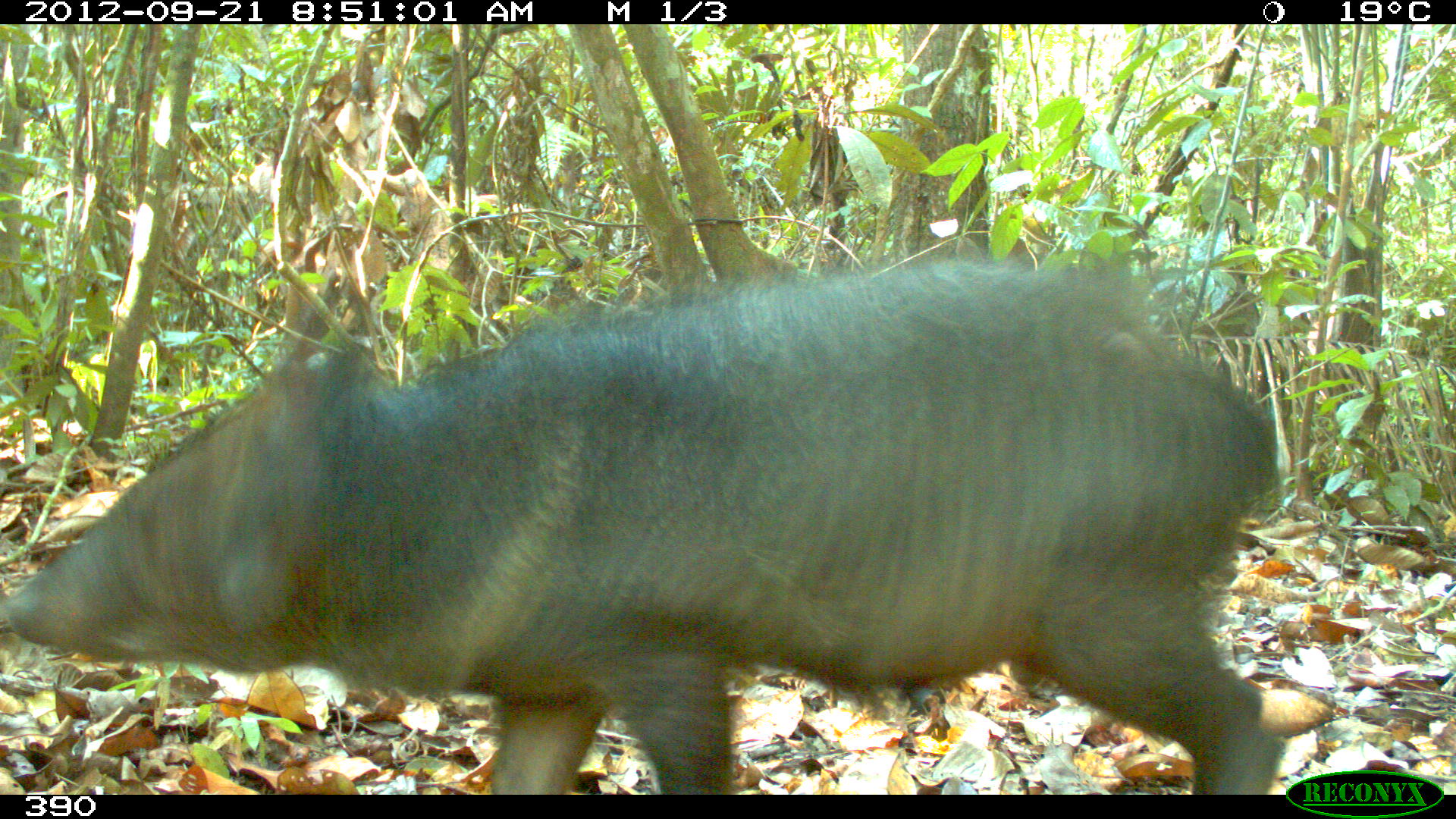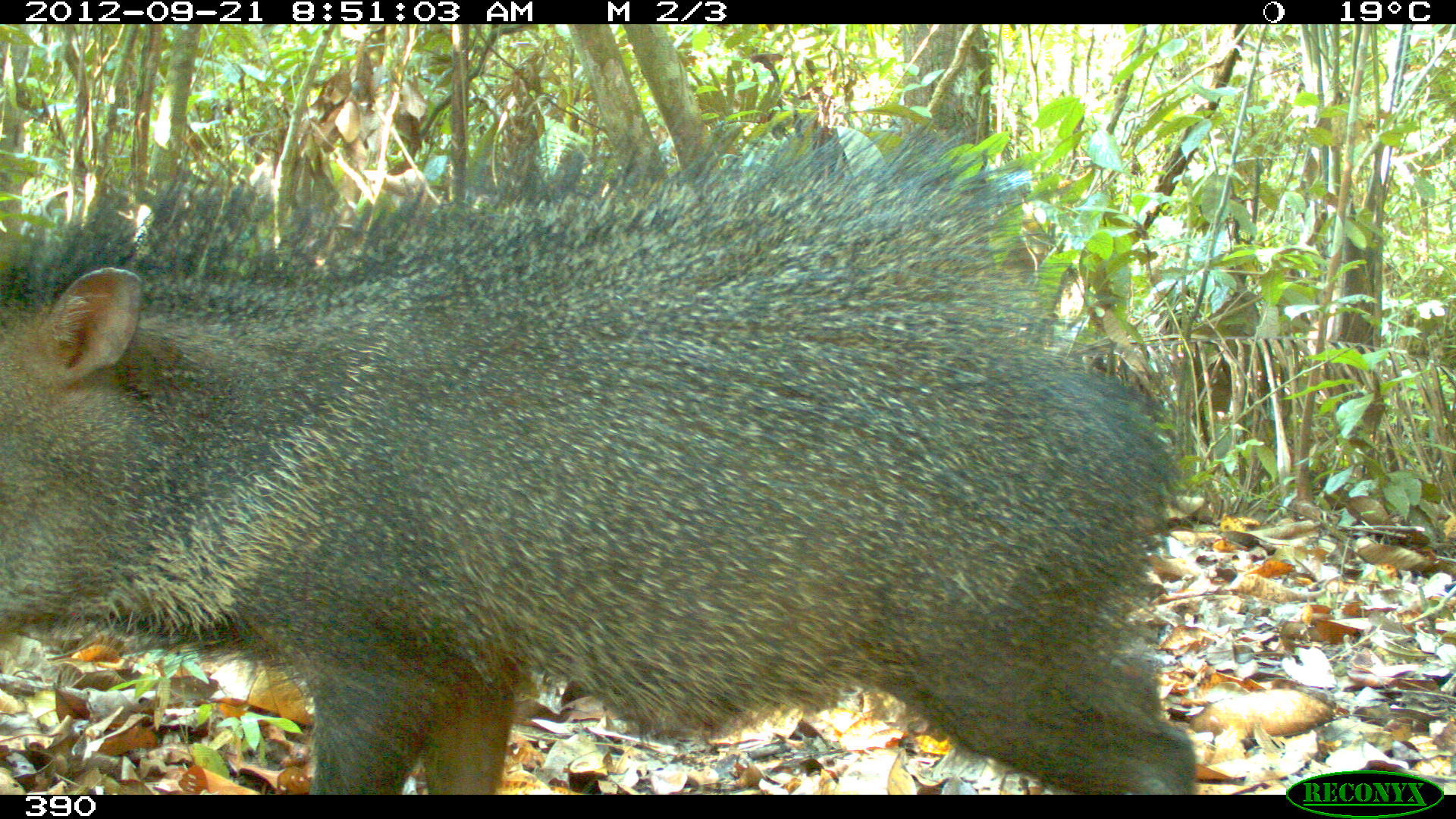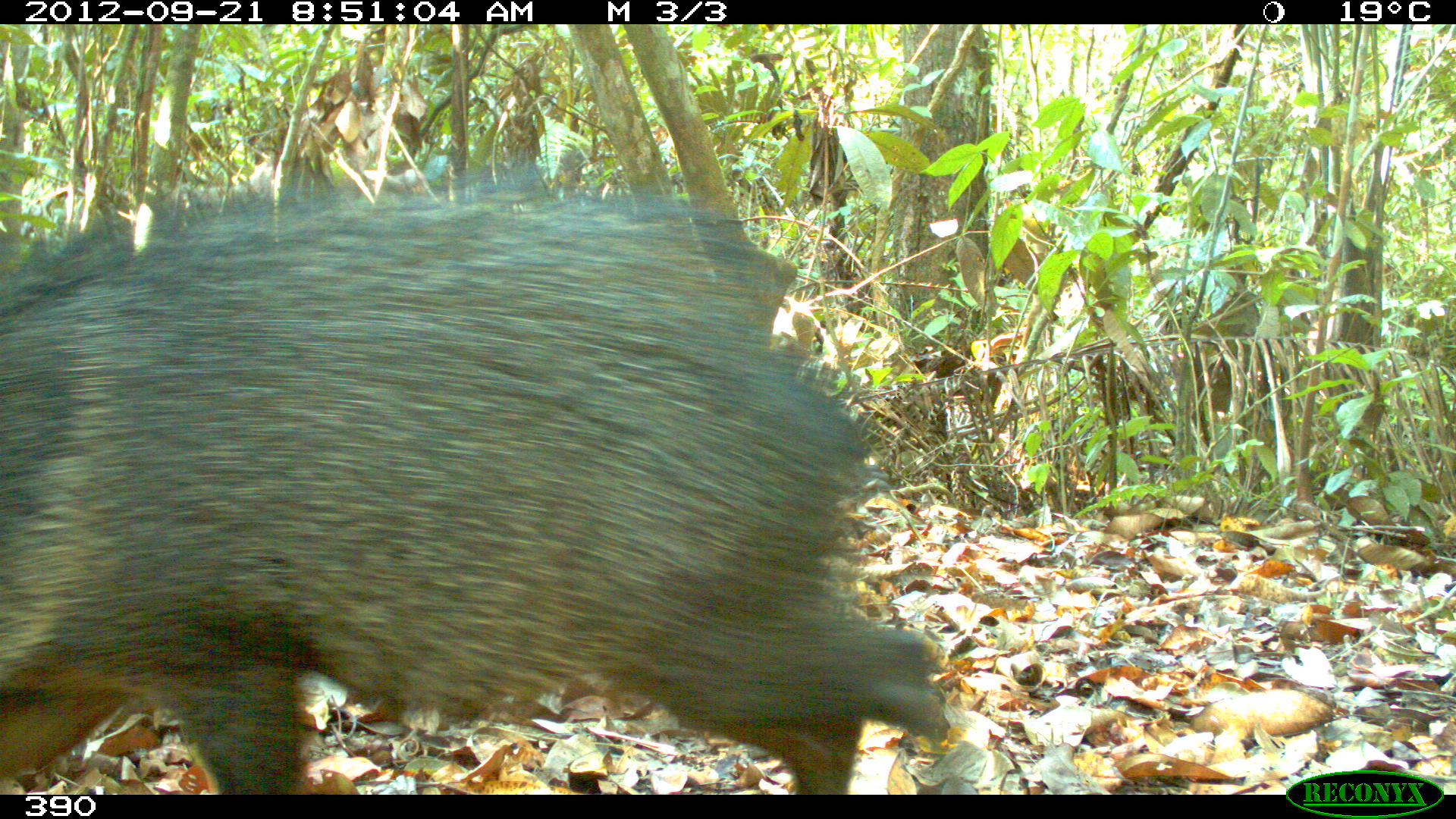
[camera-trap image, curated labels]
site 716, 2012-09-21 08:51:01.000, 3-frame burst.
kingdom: Animalia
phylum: Chordata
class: Mammalia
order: Artiodactyla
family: Tayassuidae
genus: Pecari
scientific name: Pecari tajacu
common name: collared peccary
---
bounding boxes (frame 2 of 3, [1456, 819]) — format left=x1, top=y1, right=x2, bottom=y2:
pecari tajacu: left=2, top=108, right=1198, bottom=793